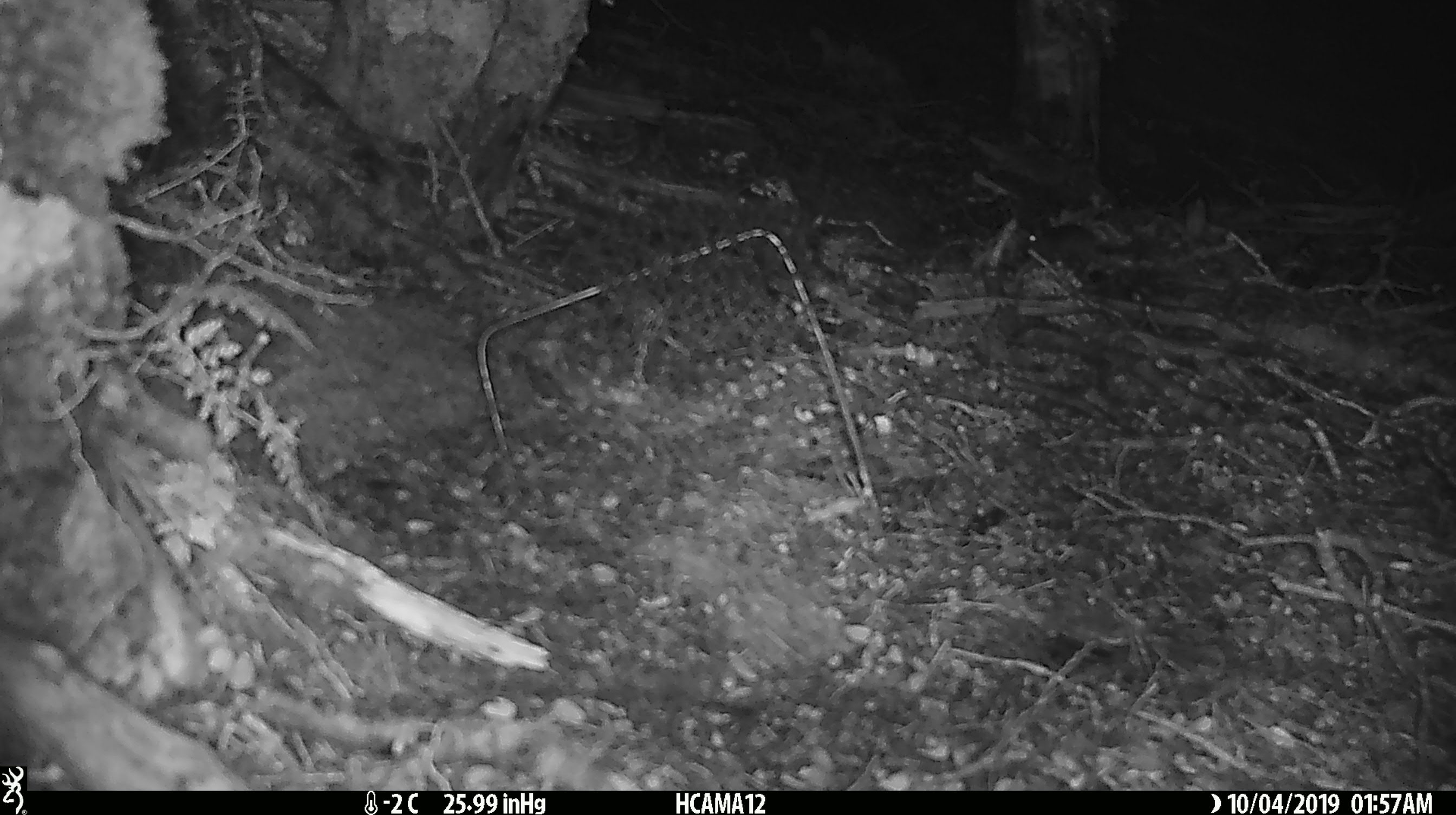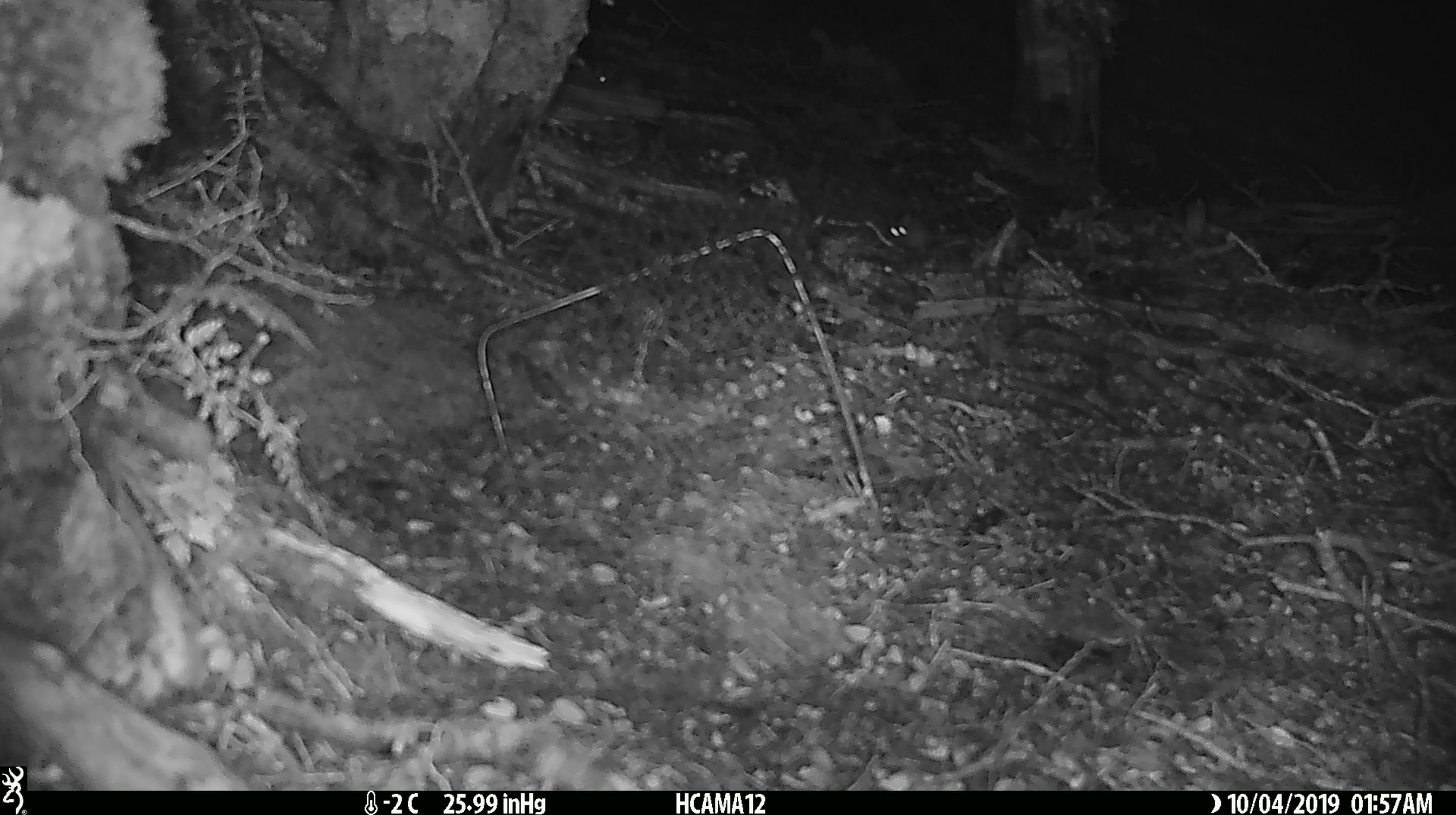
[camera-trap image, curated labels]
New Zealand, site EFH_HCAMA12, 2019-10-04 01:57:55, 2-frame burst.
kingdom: Animalia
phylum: Chordata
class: Mammalia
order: Rodentia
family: Muridae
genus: Mus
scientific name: Mus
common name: mouse